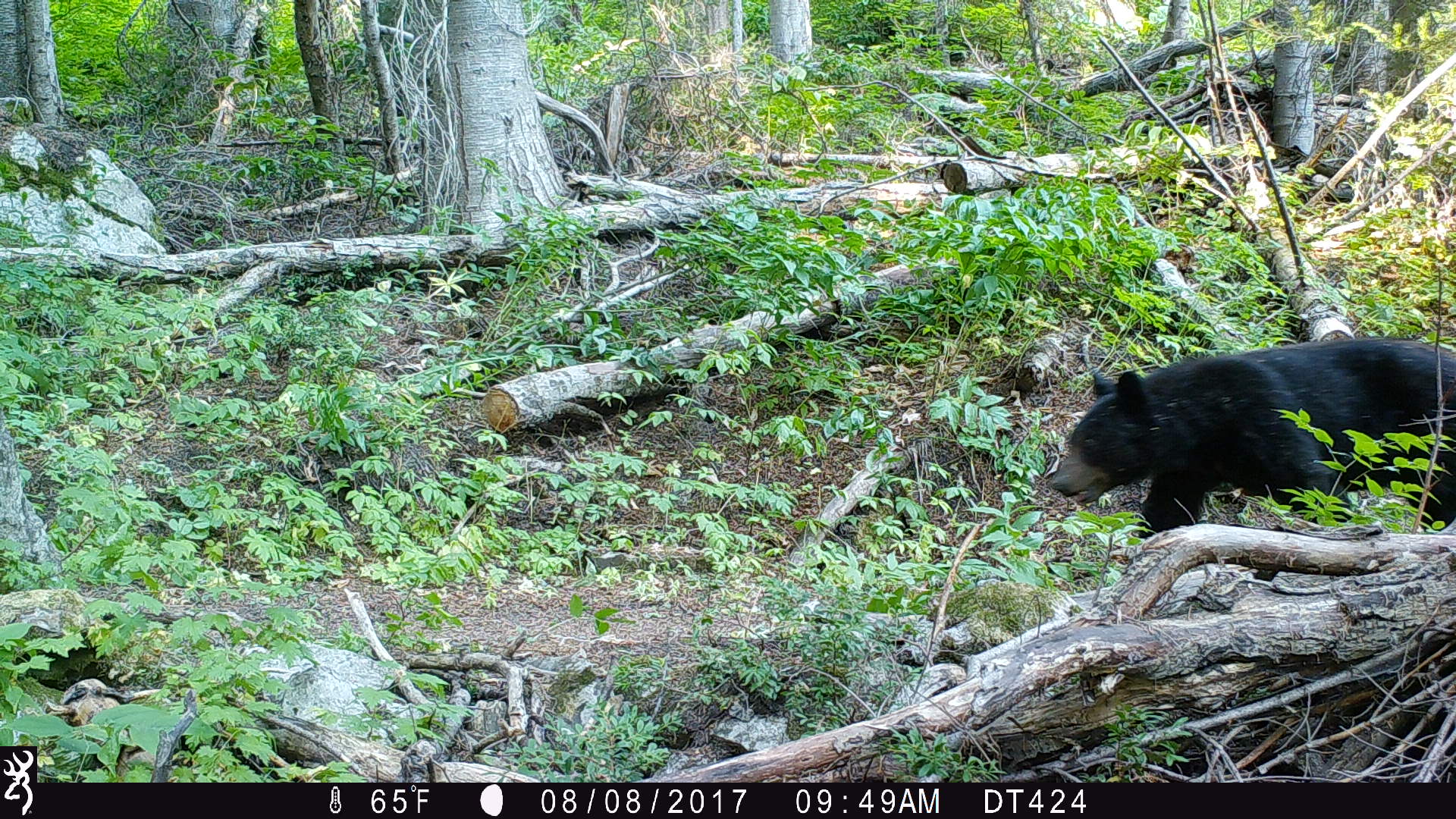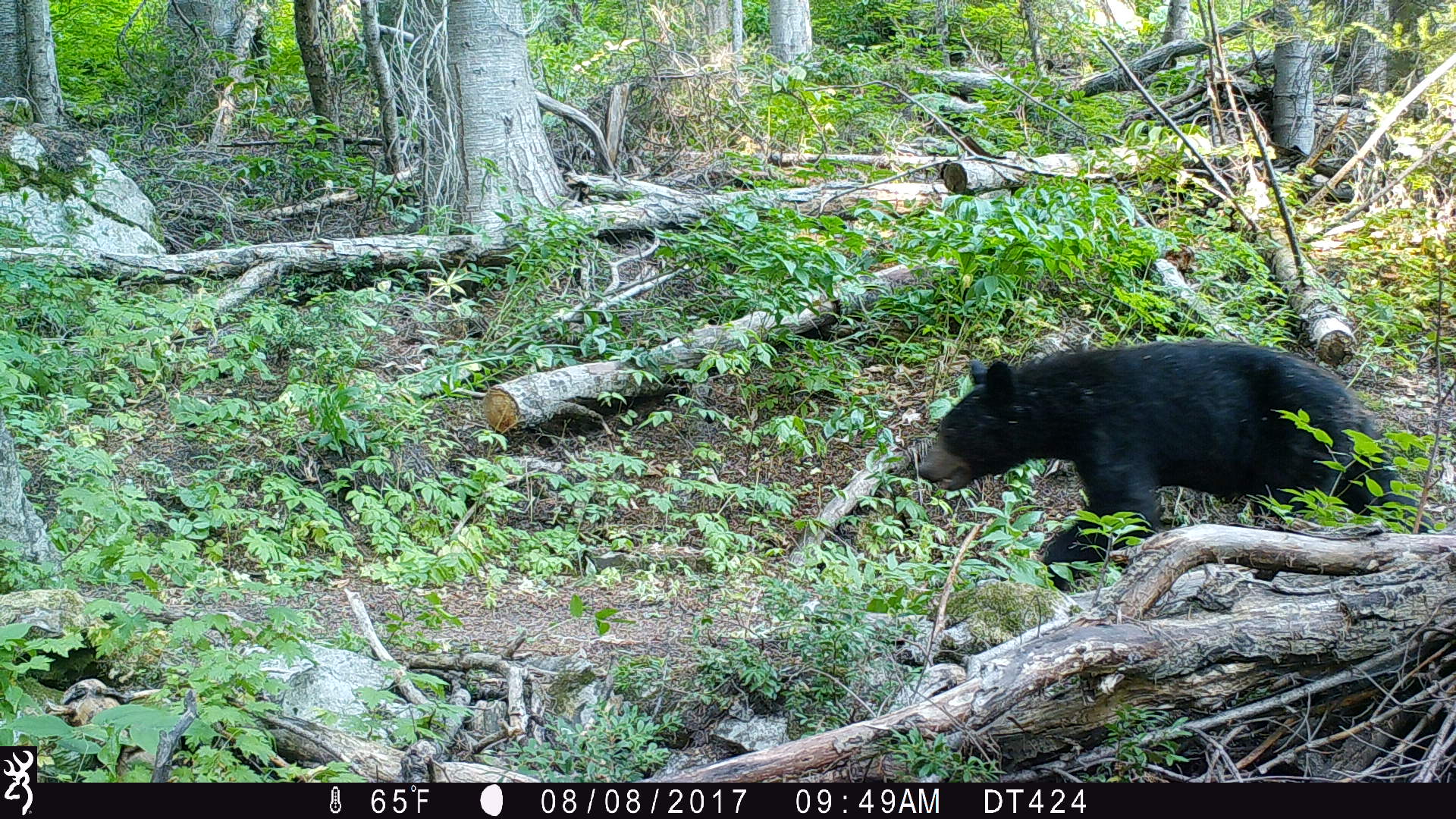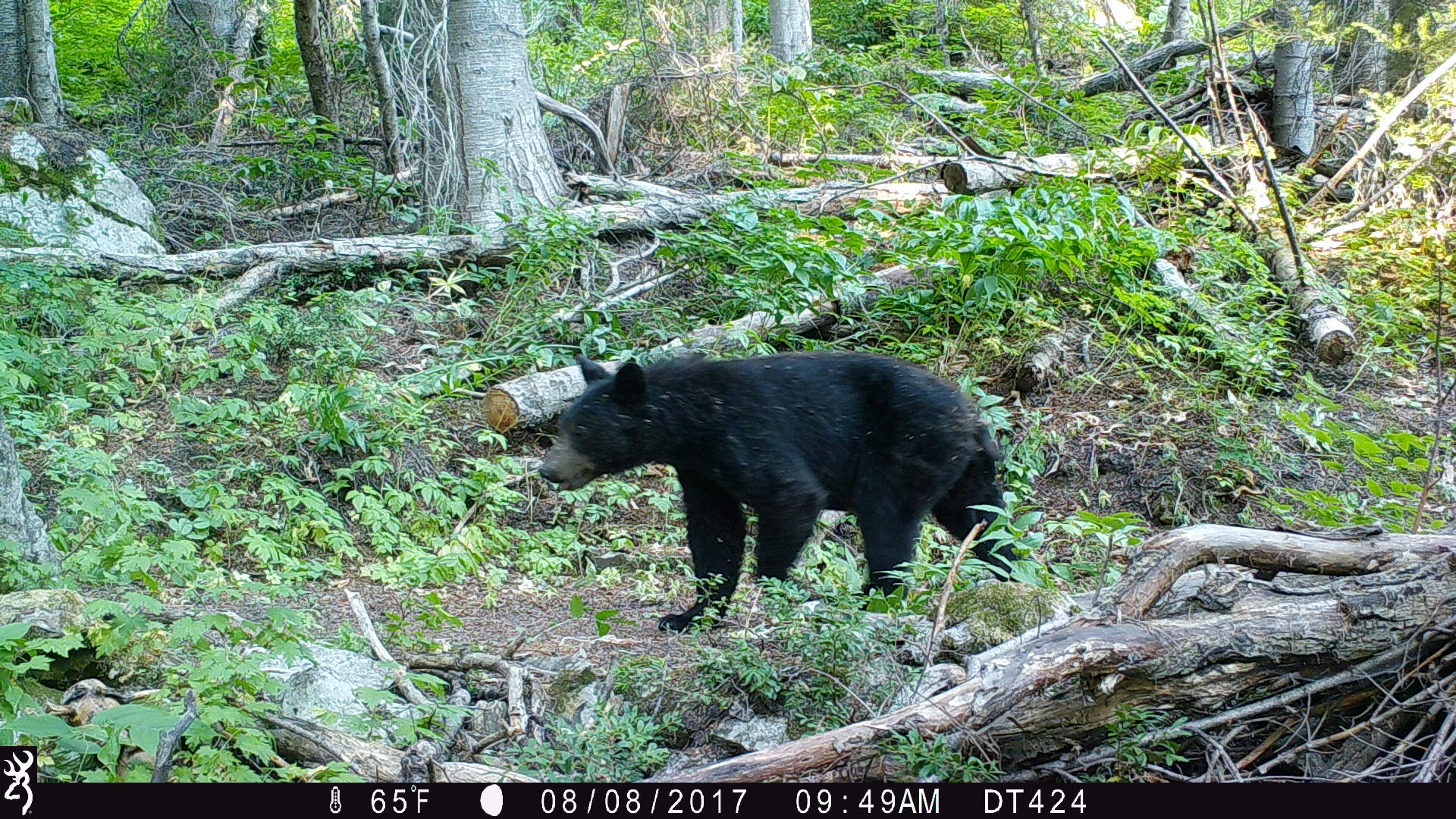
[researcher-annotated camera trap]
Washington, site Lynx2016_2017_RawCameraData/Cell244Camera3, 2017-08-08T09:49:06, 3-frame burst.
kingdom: Animalia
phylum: Chordata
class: Mammalia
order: Carnivora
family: Ursidae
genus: Ursus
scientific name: Ursus americanus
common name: american black bear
Ursus americanus (american black bear). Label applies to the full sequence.